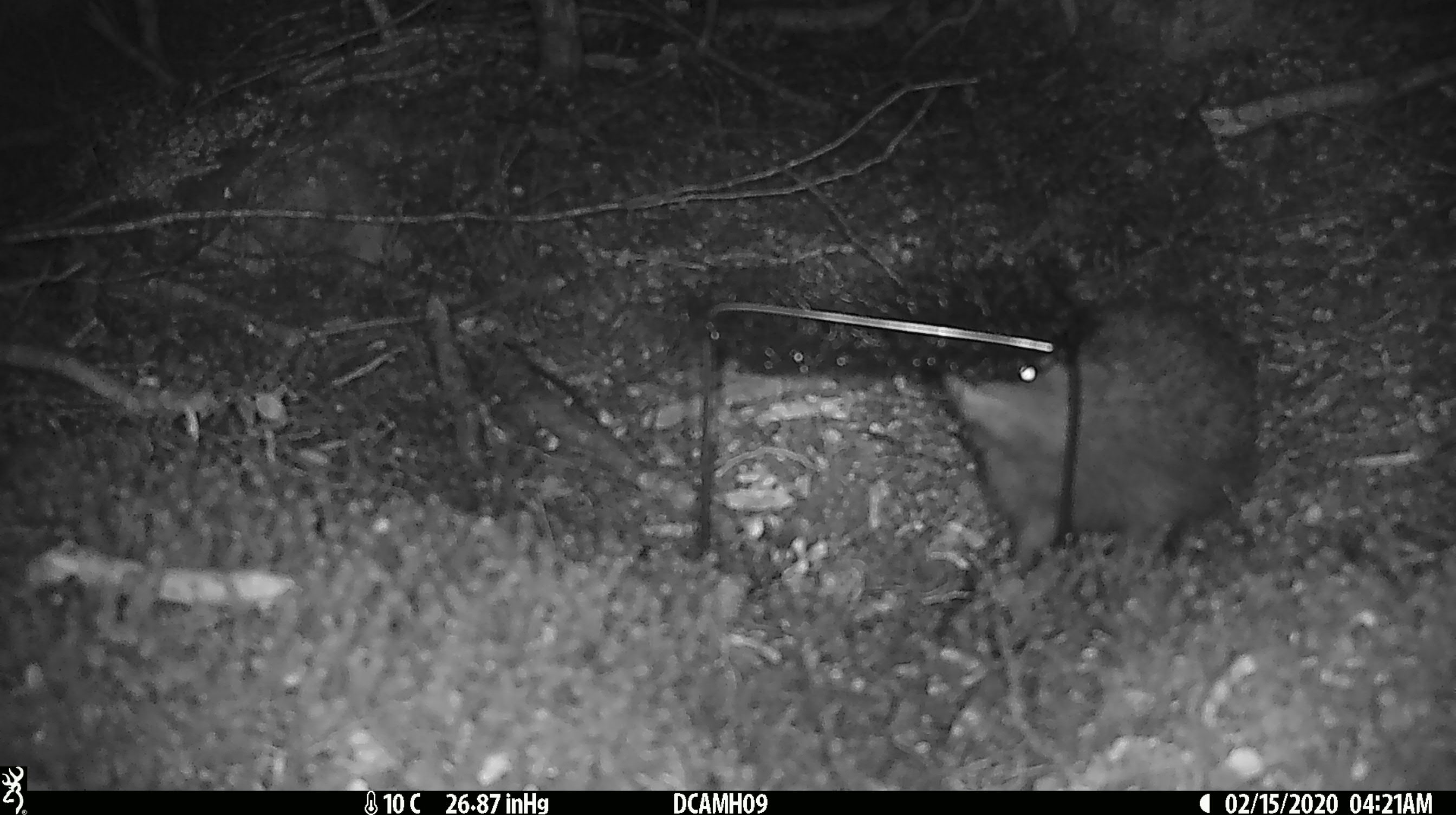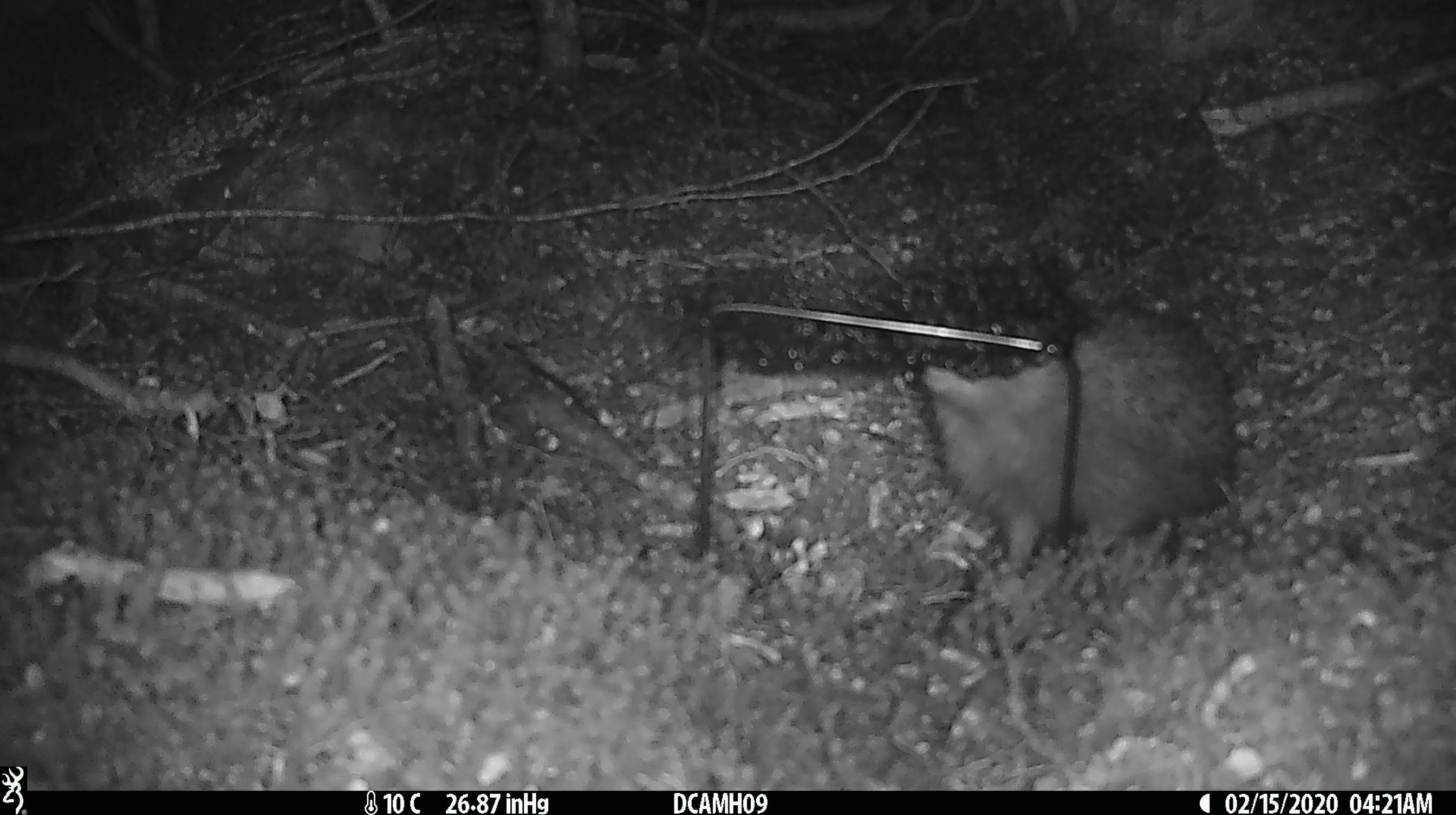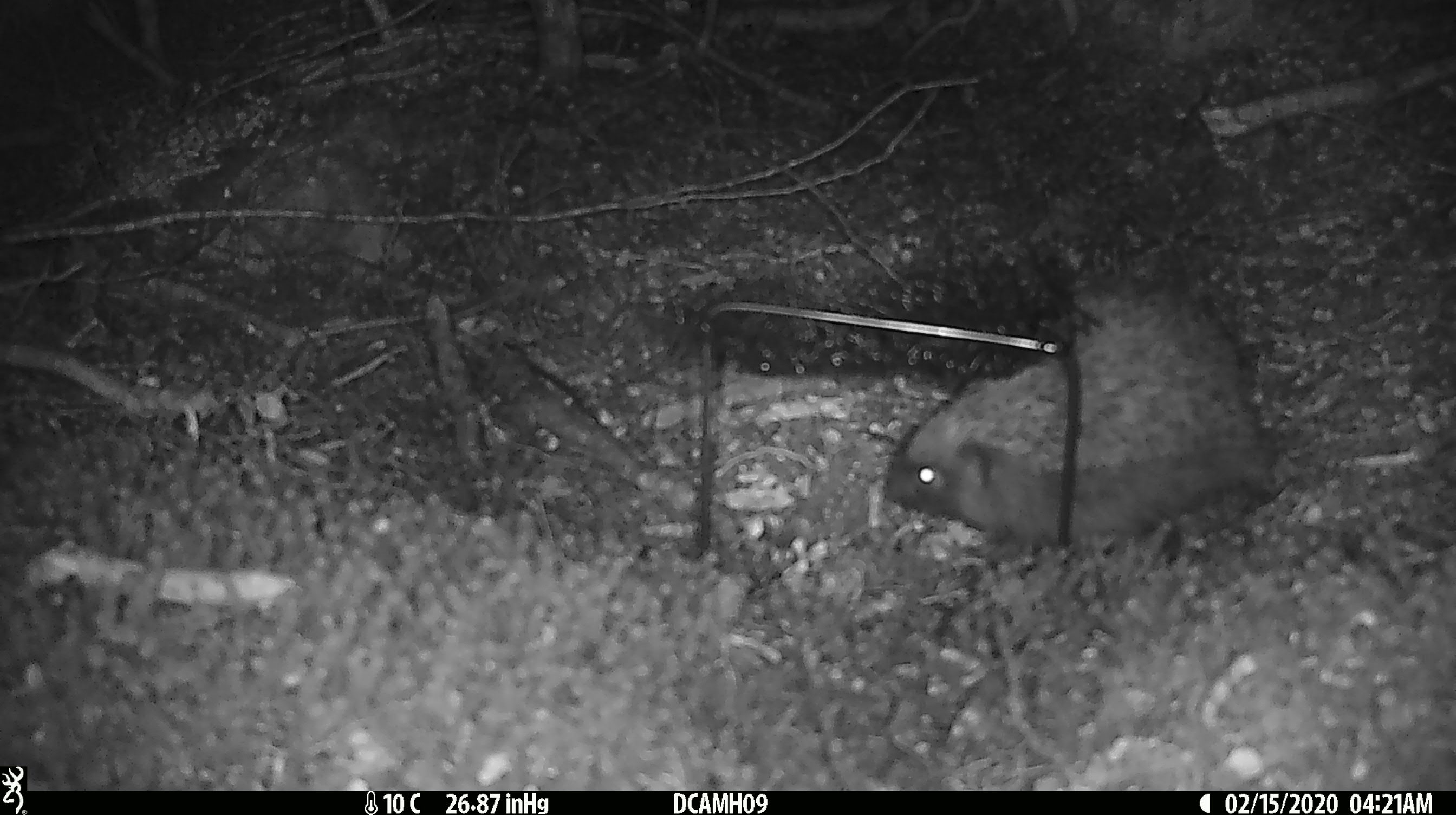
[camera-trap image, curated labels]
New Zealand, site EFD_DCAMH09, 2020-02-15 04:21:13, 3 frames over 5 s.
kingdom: Animalia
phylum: Chordata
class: Mammalia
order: Eulipotyphla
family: Erinaceidae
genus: Erinaceus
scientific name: Erinaceus europaeus europaeus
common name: european hedgehog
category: hedgehog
Hedgehog (european hedgehog) (Erinaceus europaeus europaeus).